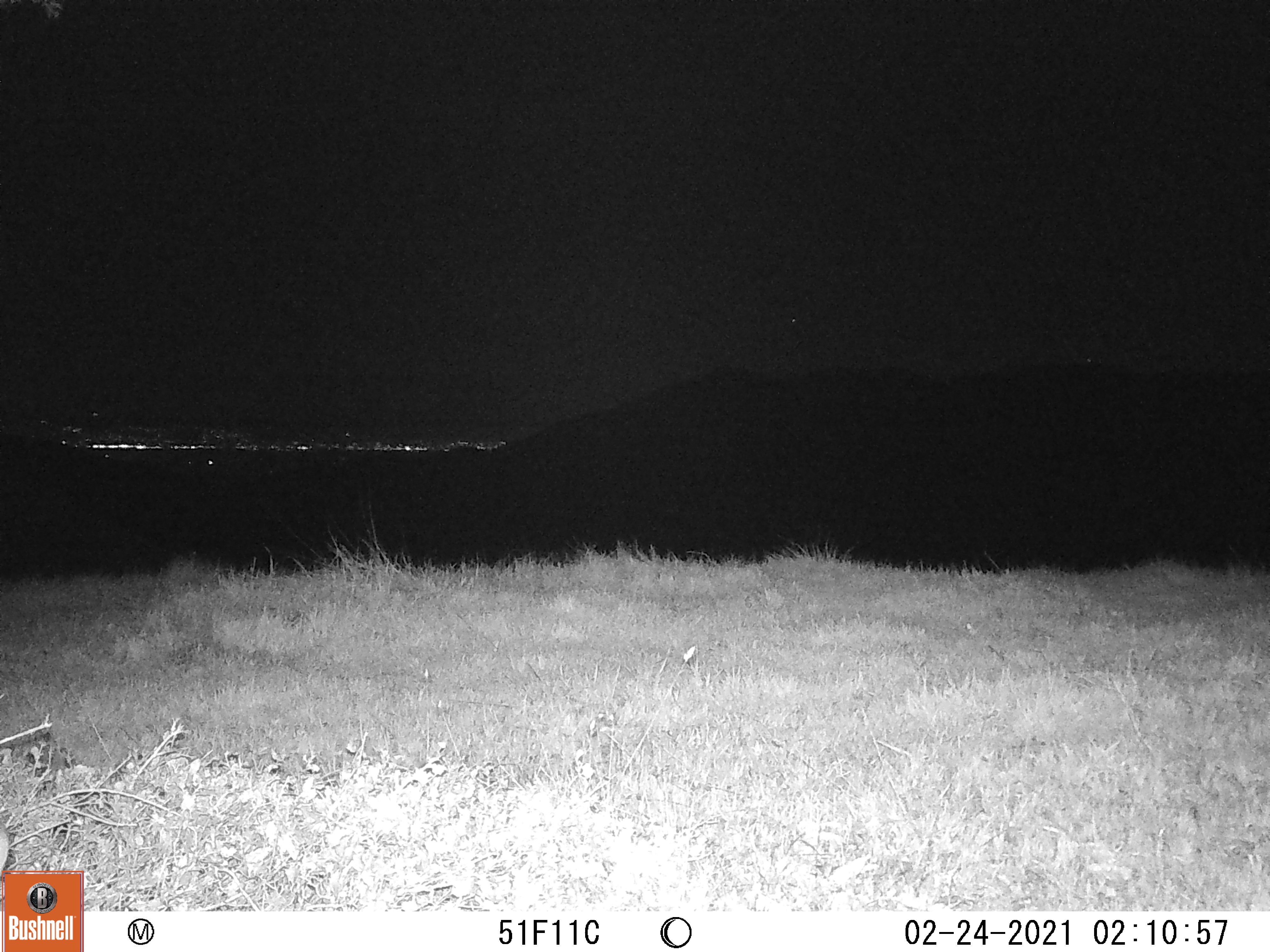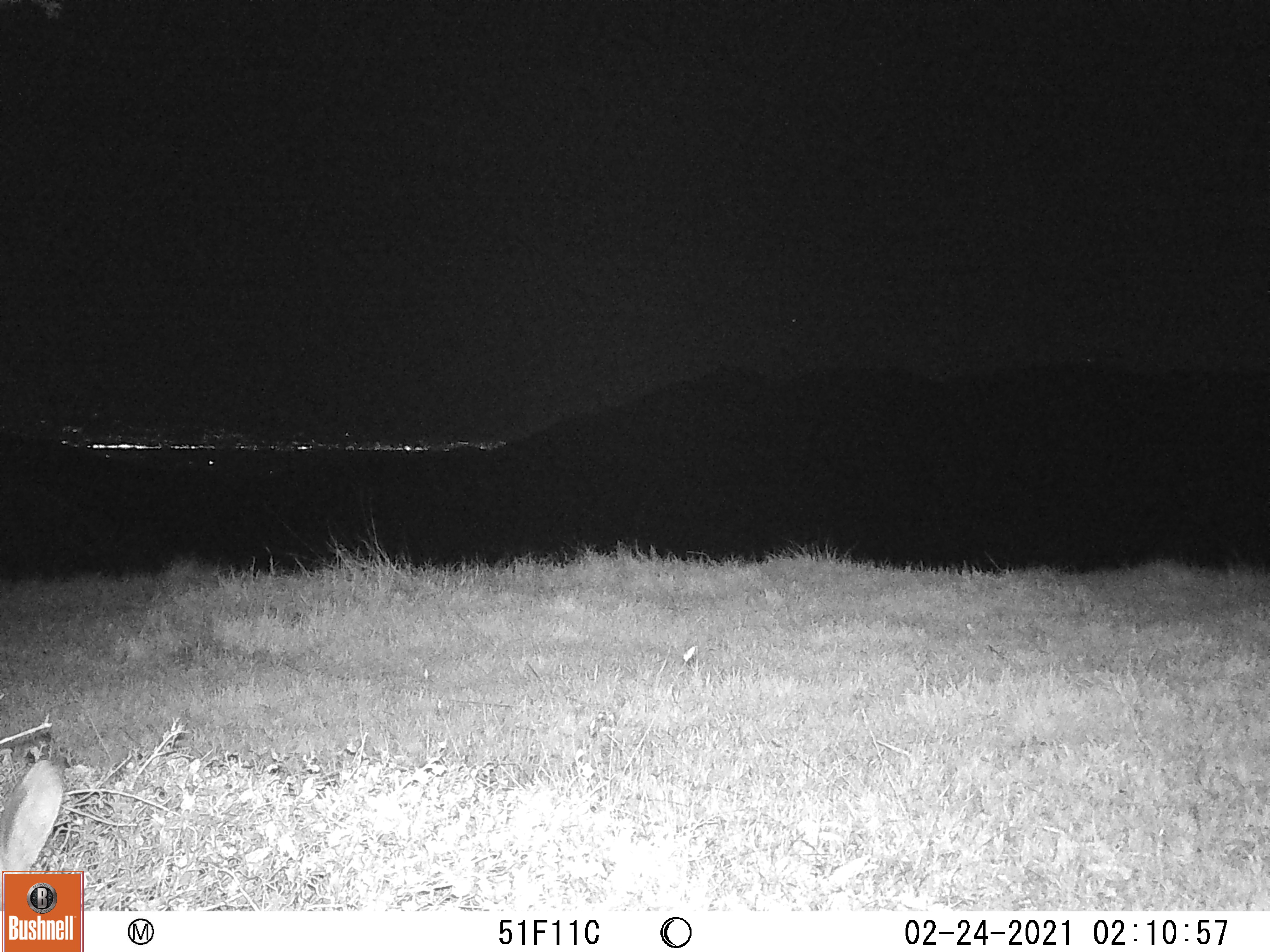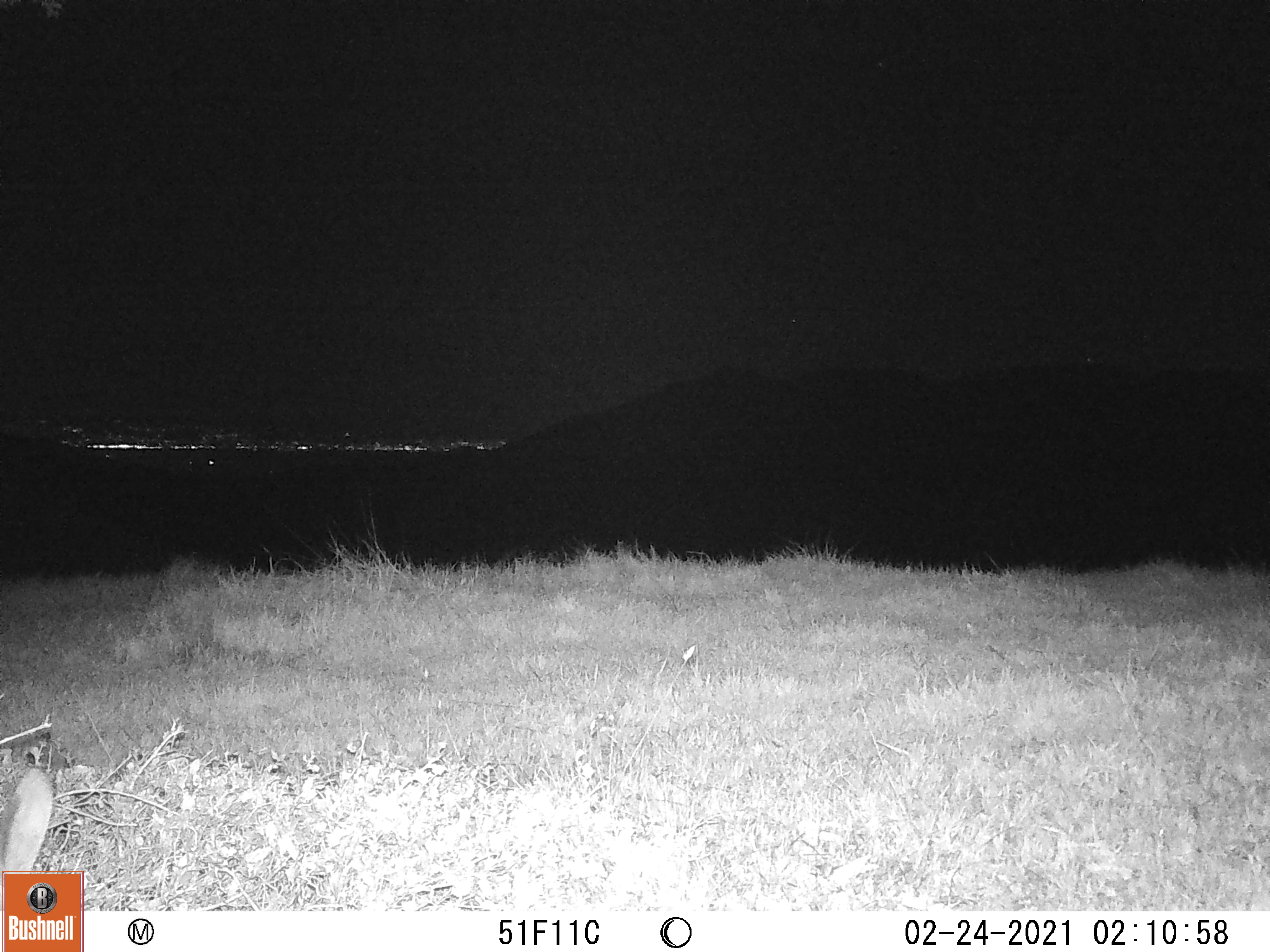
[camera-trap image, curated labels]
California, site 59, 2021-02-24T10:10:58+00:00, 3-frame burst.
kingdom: Animalia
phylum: Chordata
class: Mammalia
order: Artiodactyla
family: Cervidae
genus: Odocoileus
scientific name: Odocoileus hemionus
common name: mule deer